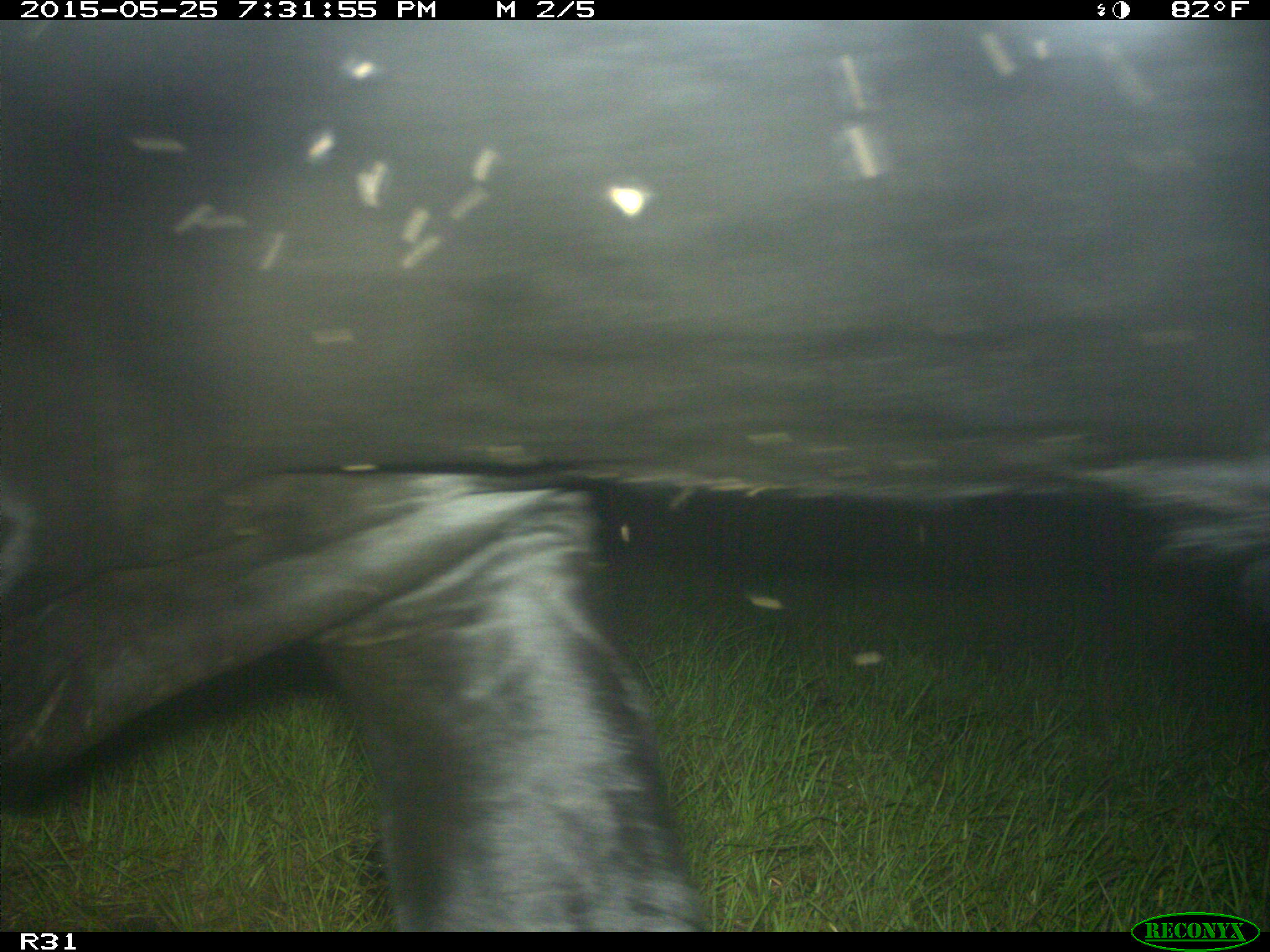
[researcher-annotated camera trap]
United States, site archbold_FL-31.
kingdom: Animalia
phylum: Chordata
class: Mammalia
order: Artiodactyla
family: Bovidae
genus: Bos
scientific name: Bos taurus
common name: domestic cow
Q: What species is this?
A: Bos taurus (domestic cow).